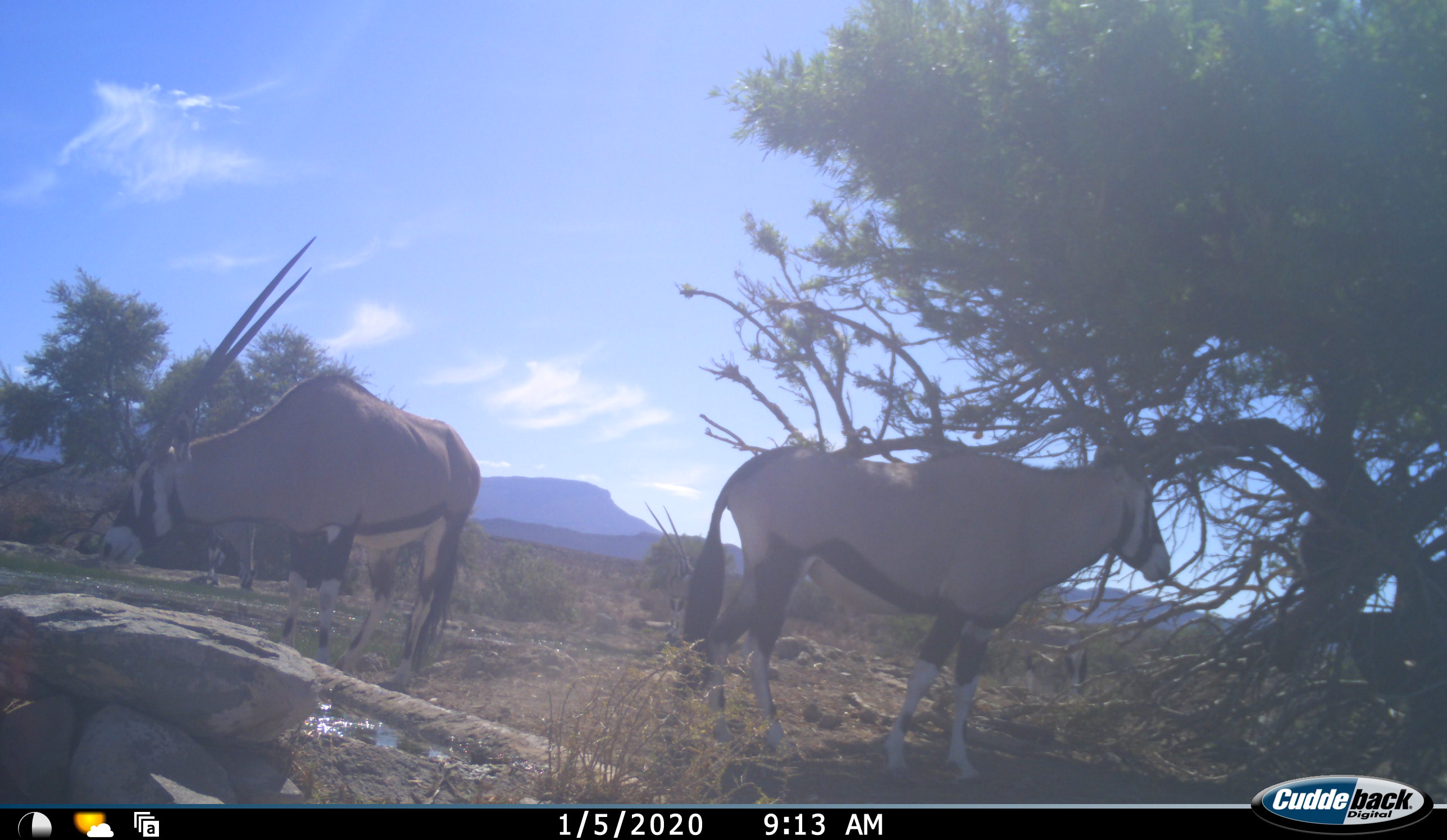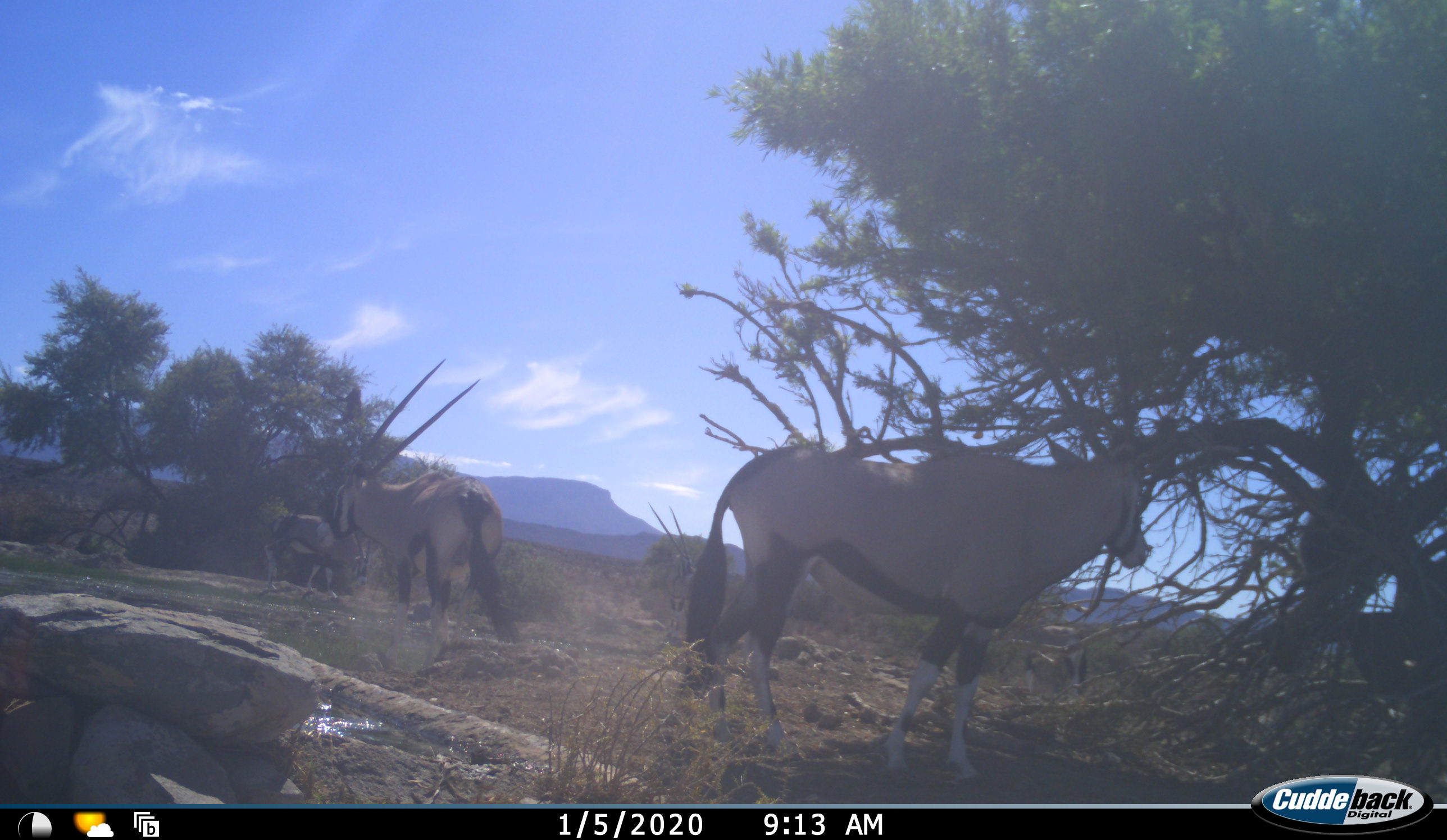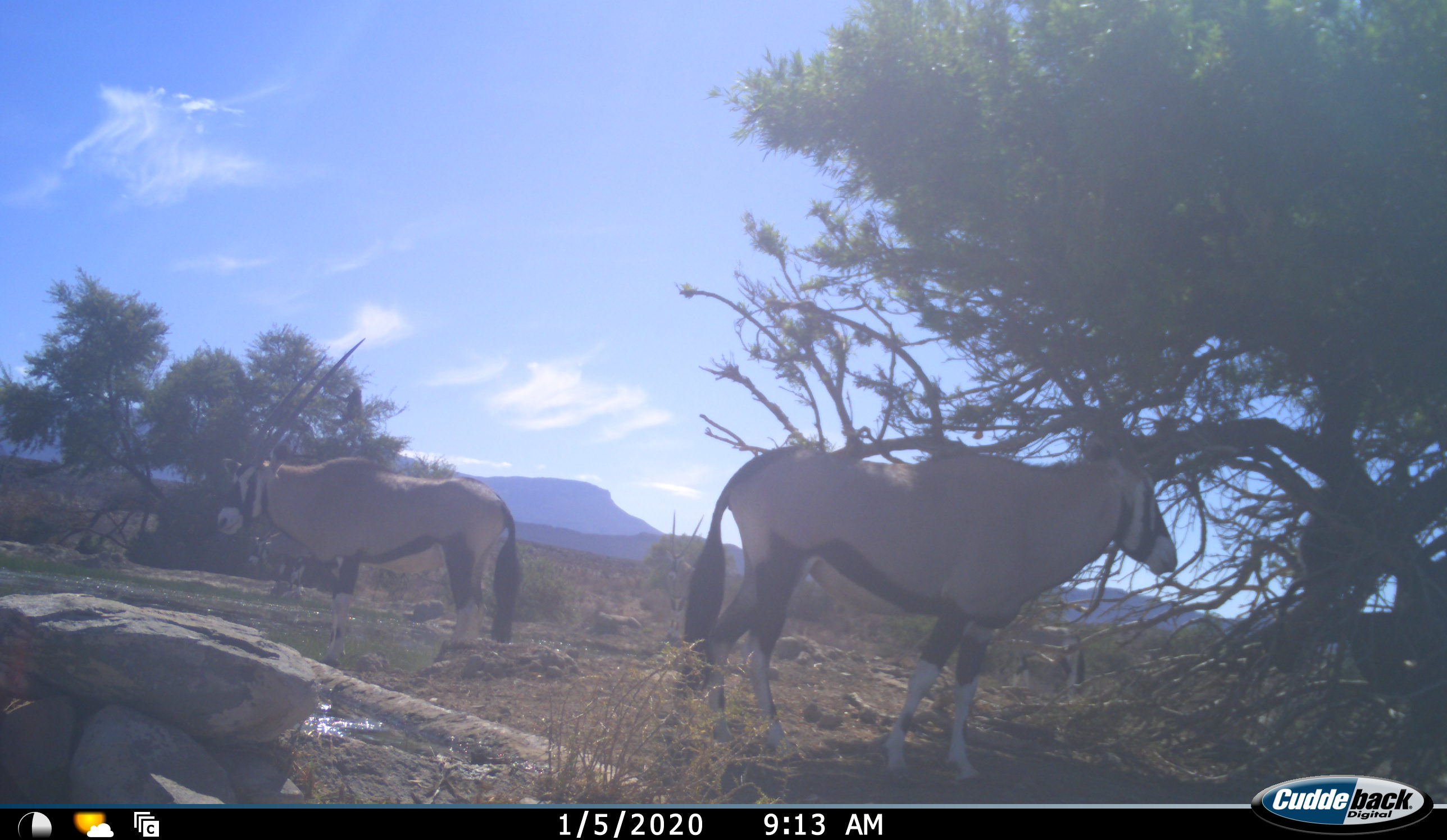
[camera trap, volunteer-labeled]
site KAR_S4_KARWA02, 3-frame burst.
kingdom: Animalia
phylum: Chordata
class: Mammalia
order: Artiodactyla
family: Bovidae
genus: Oryx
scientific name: Oryx gazella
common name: gemsbok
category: oryx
Oryx (gemsbok) (Oryx gazella), count 5. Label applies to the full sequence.